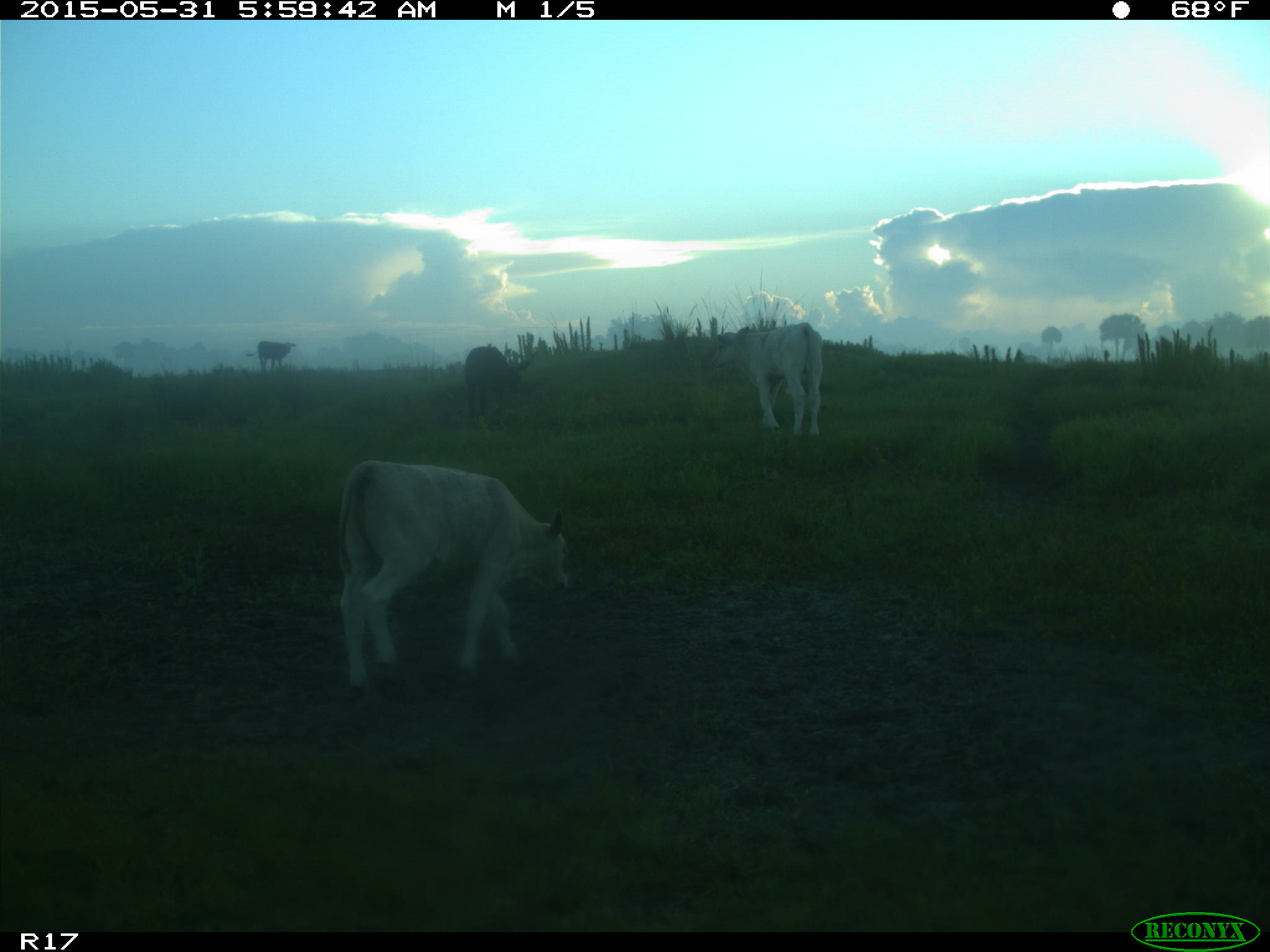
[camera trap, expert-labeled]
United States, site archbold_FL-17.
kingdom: Animalia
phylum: Chordata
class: Mammalia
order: Artiodactyla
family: Bovidae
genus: Bos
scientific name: Bos taurus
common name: domestic cow